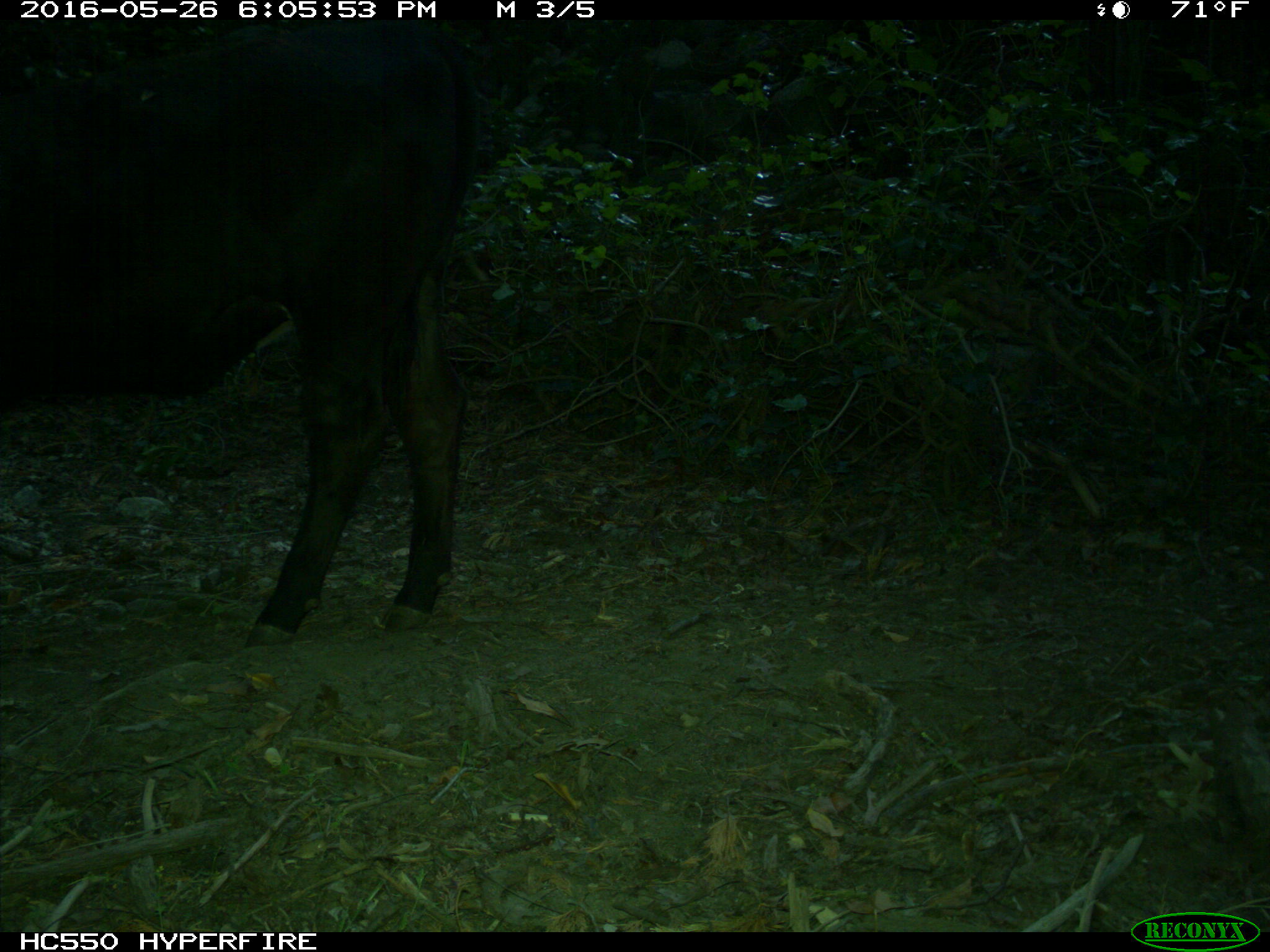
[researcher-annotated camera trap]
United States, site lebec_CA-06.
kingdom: Animalia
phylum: Chordata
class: Mammalia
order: Artiodactyla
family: Bovidae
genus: Bos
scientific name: Bos taurus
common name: domestic cow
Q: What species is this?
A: Bos taurus (domestic cow).